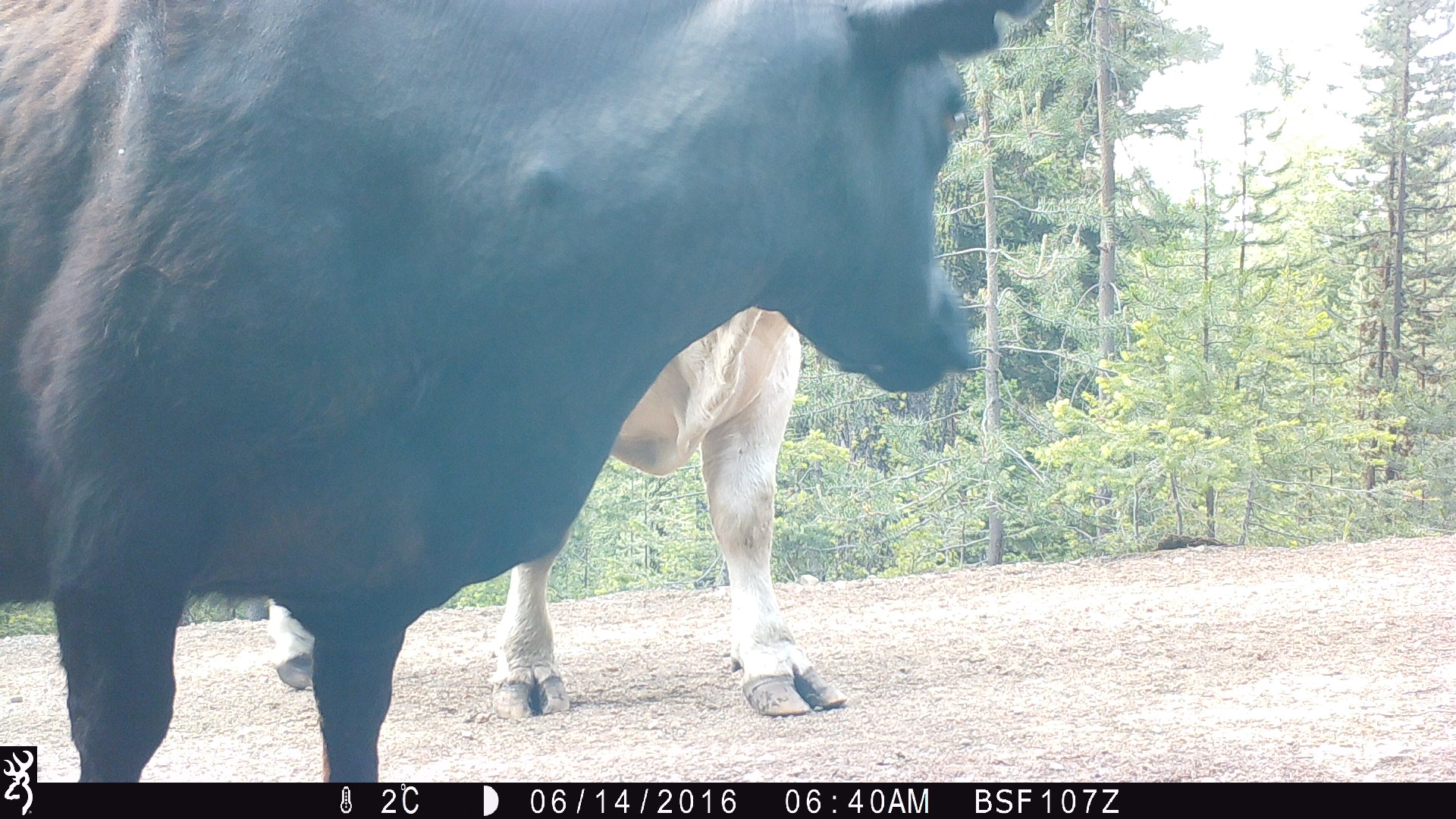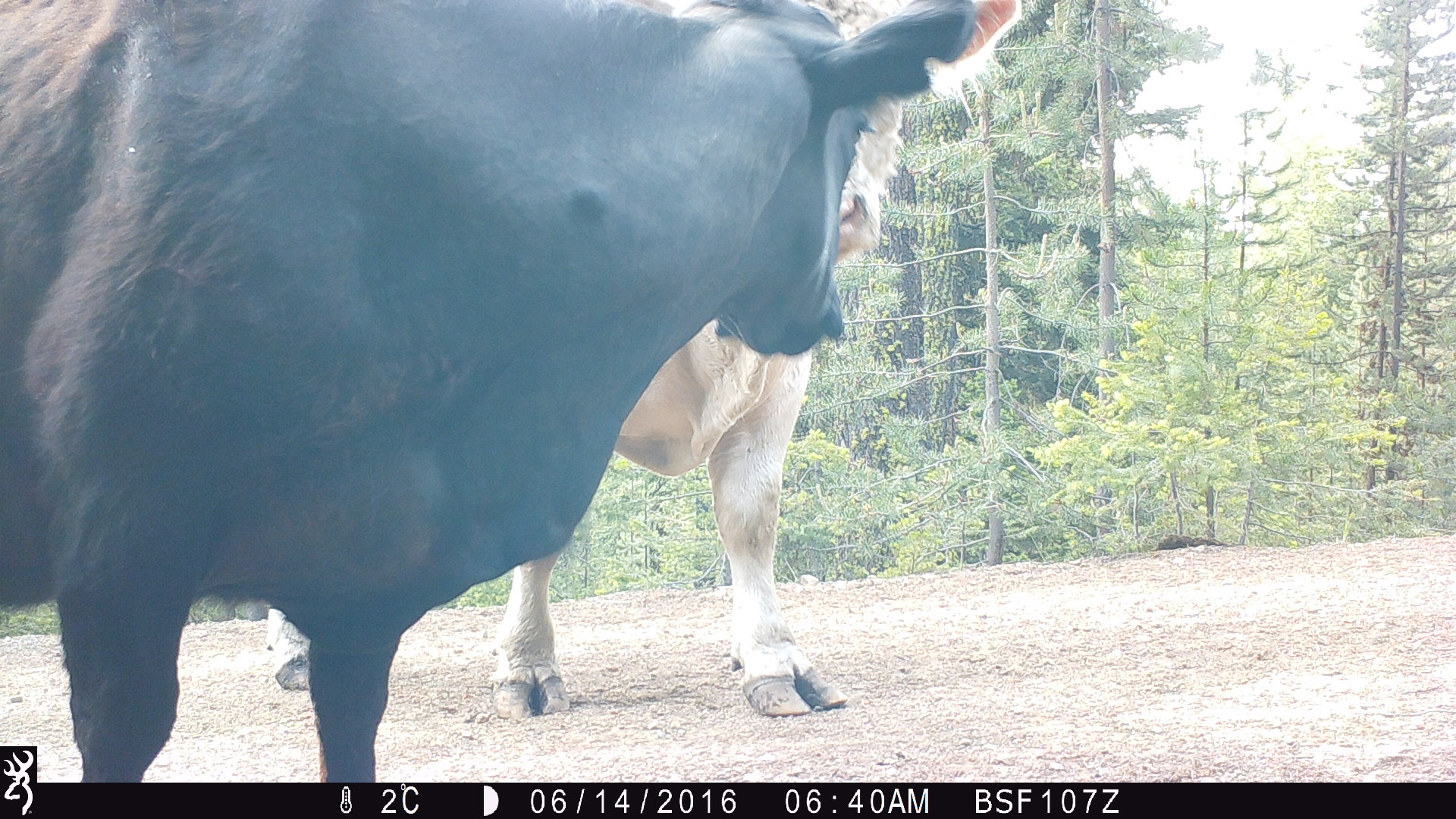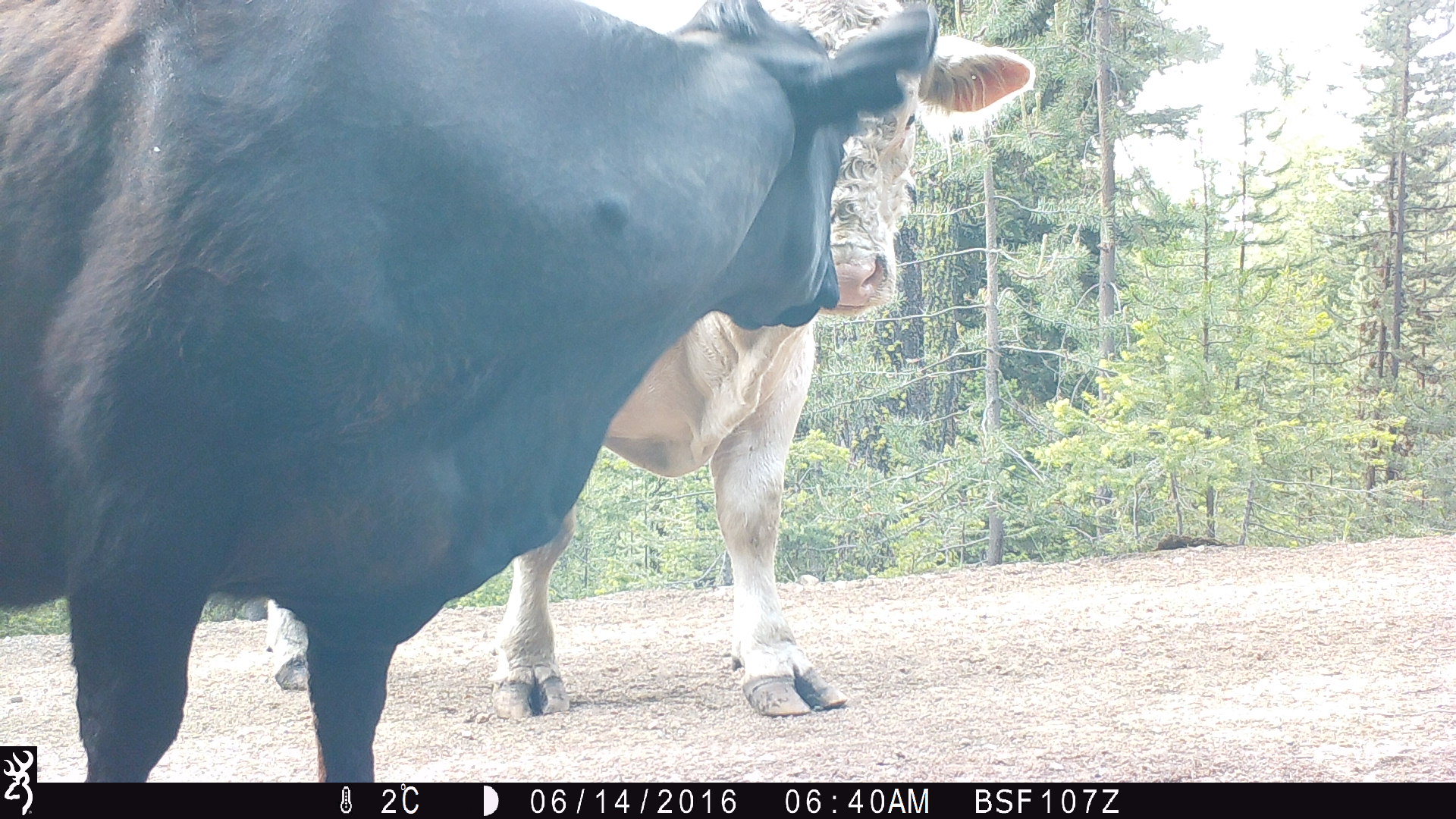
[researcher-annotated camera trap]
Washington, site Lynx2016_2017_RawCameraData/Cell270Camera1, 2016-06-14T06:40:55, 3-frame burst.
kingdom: Animalia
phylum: Chordata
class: Mammalia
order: Artiodactyla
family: Bovidae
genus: Bos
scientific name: Bos taurus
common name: domestic cattle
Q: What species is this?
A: Domestic cattle (Bos taurus).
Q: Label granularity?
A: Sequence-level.